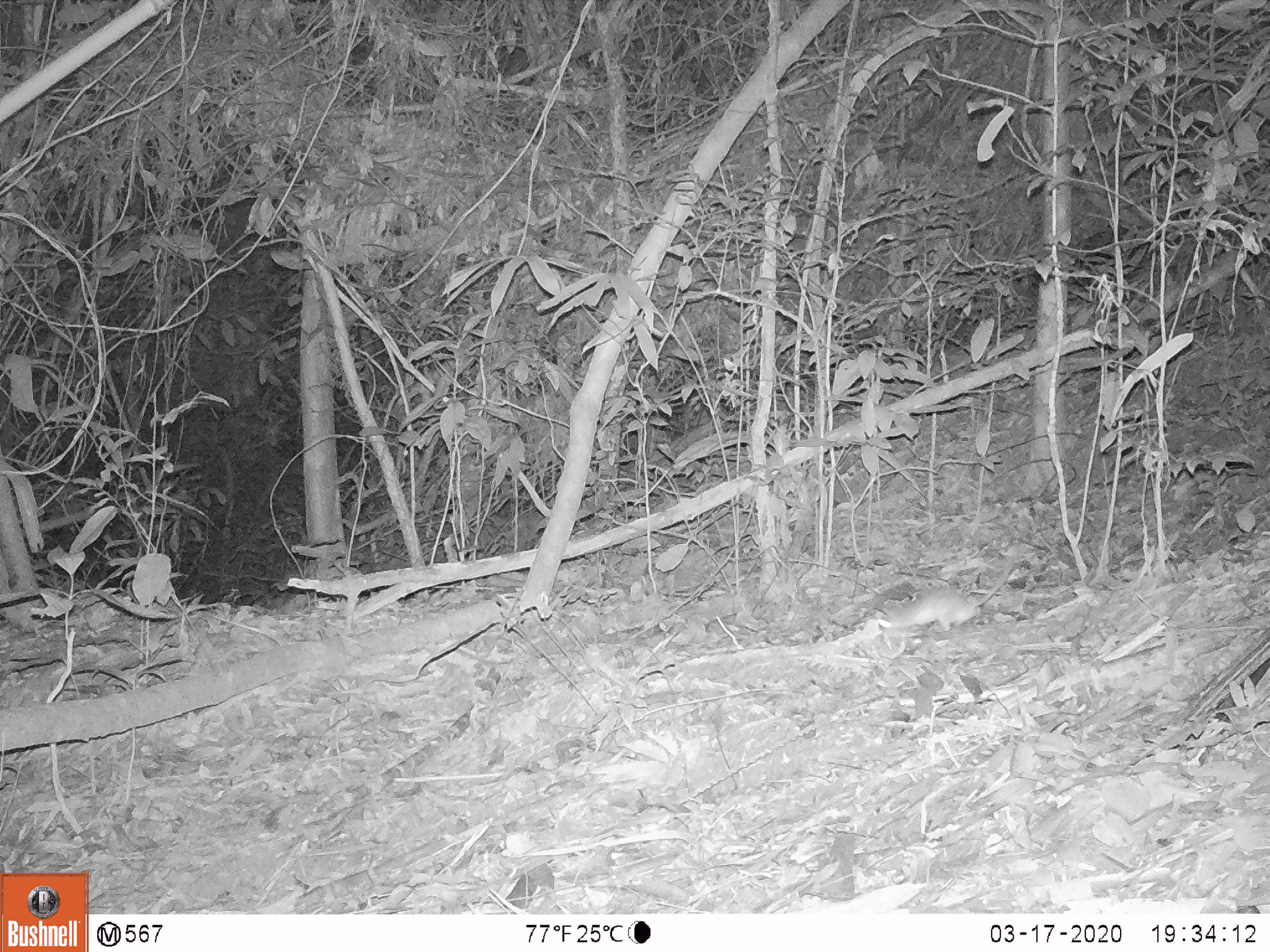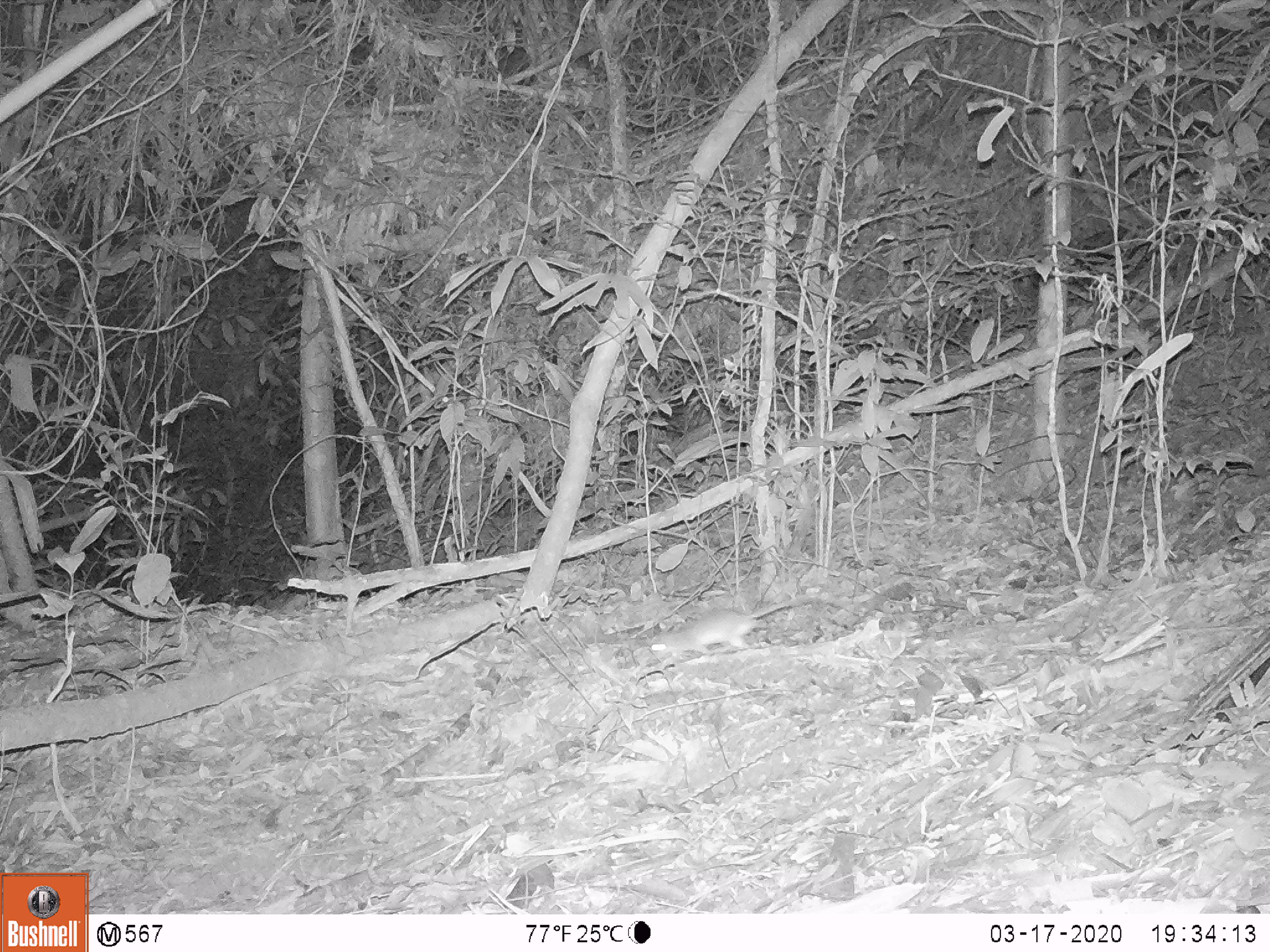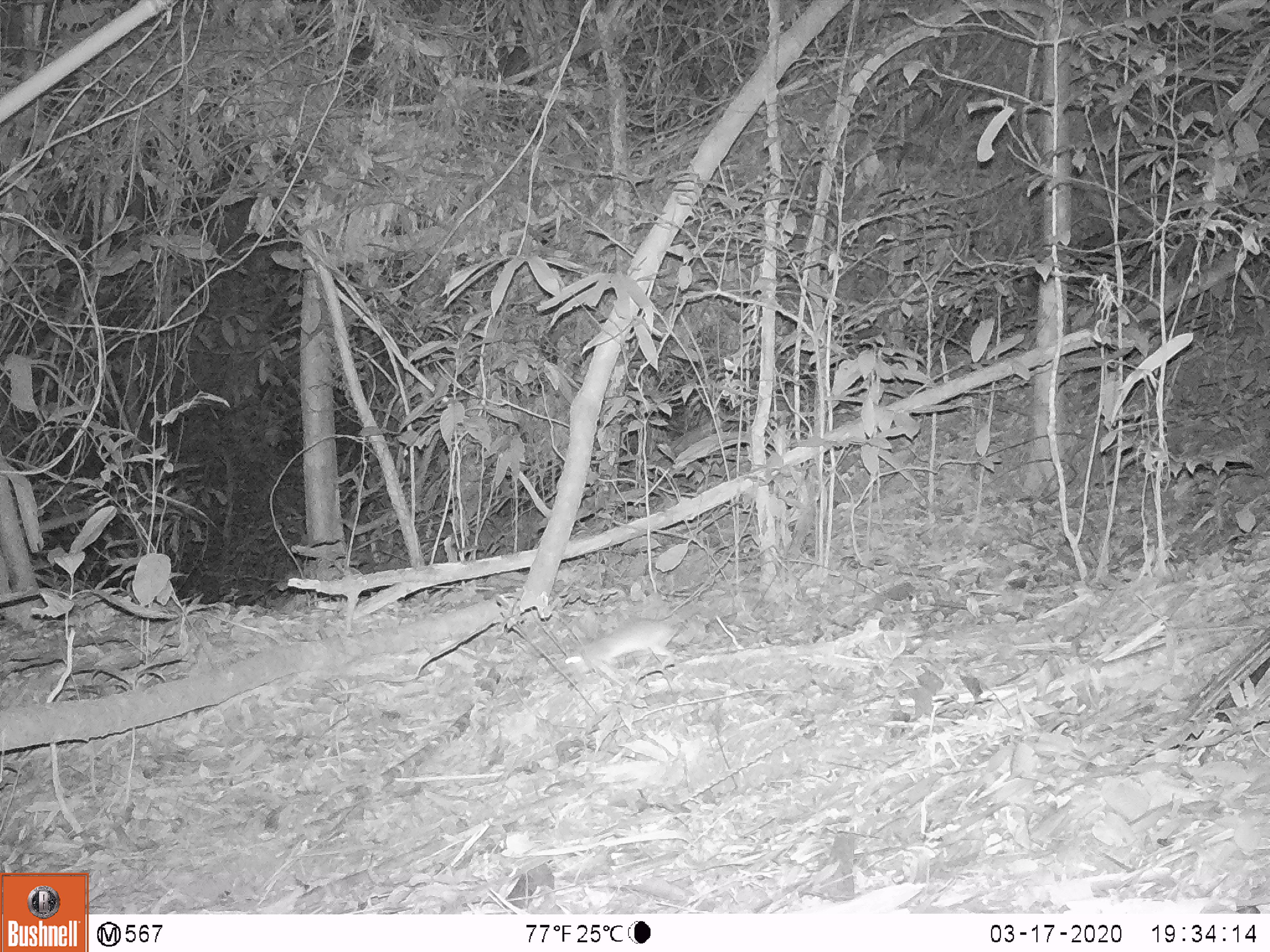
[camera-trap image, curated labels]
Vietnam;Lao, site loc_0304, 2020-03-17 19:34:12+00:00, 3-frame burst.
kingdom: Animalia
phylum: Chordata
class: Mammalia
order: Rodentia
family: Muridae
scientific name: Muridae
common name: old-world mice and rats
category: unidentified murid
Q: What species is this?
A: Unidentified murid (old-world mice and rats) (Muridae).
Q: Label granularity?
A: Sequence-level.